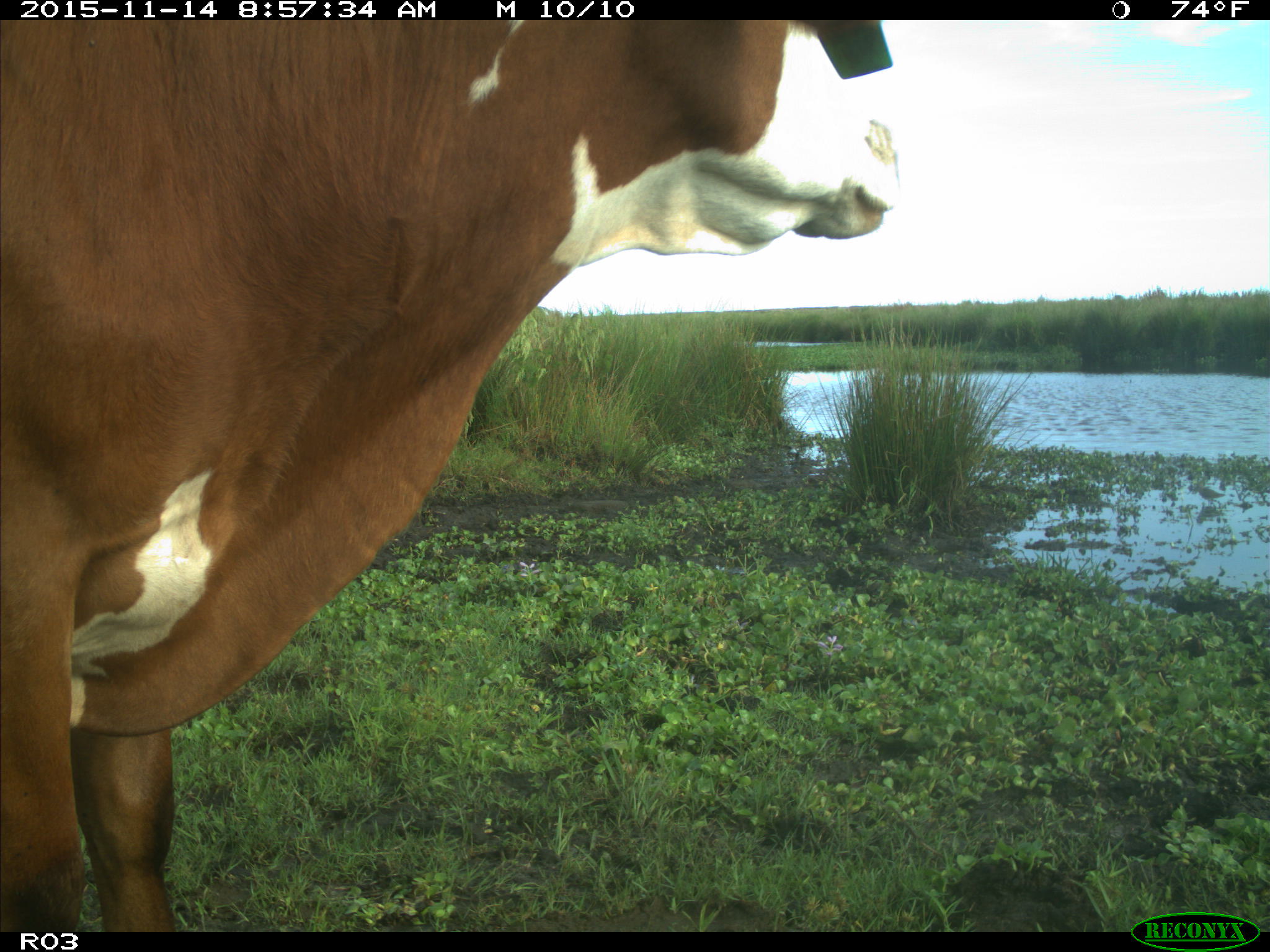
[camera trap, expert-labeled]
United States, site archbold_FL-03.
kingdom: Animalia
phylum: Chordata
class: Mammalia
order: Artiodactyla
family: Bovidae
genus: Bos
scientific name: Bos taurus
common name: domestic cow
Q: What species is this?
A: Bos taurus (domestic cow).